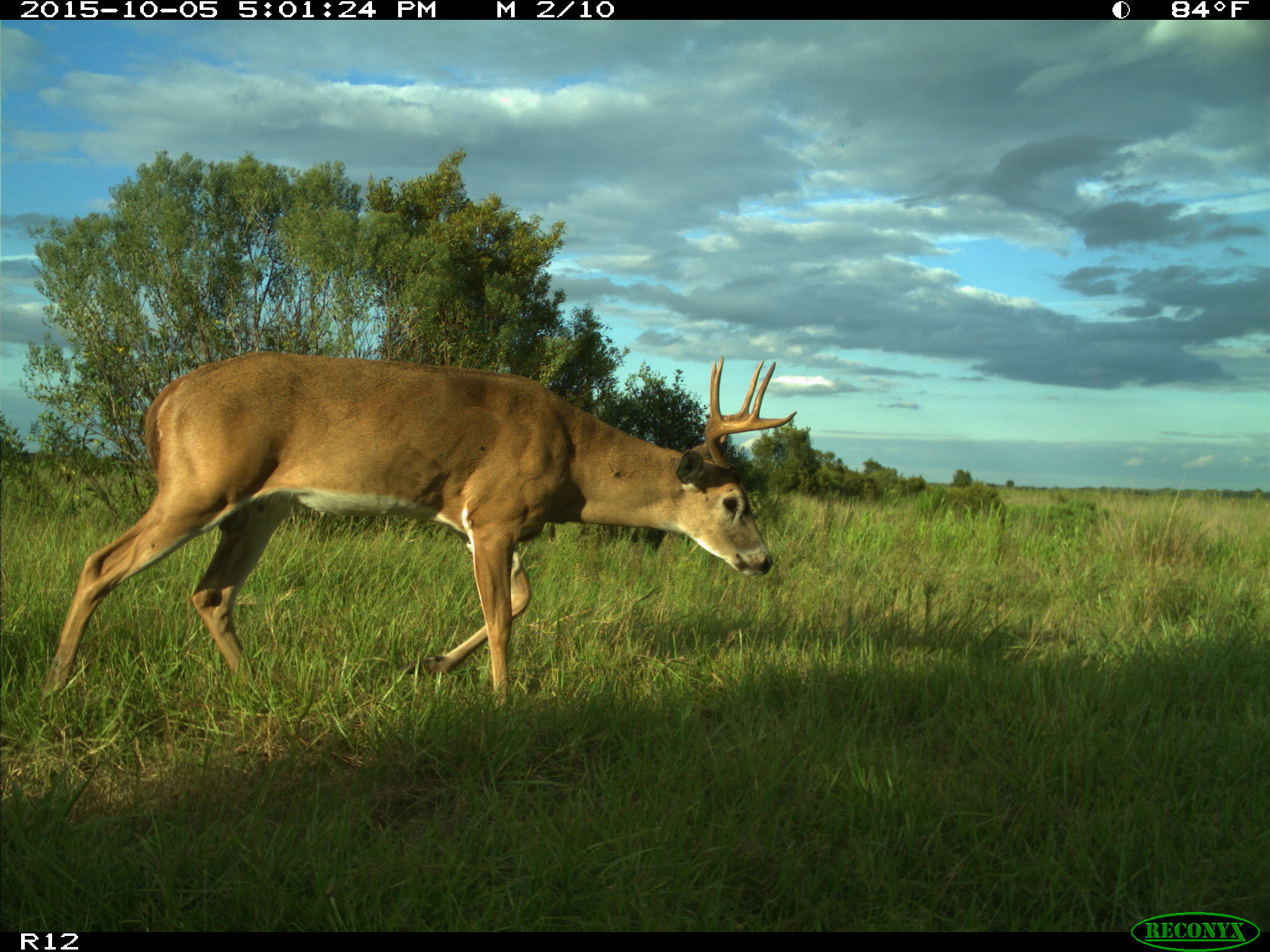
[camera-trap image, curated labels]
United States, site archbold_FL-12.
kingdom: Animalia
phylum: Chordata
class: Mammalia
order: Artiodactyla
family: Cervidae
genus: Odocoileus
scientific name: Odocoileus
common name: deer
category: unidentified deer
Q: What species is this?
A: Unidentified deer (deer) (Odocoileus).